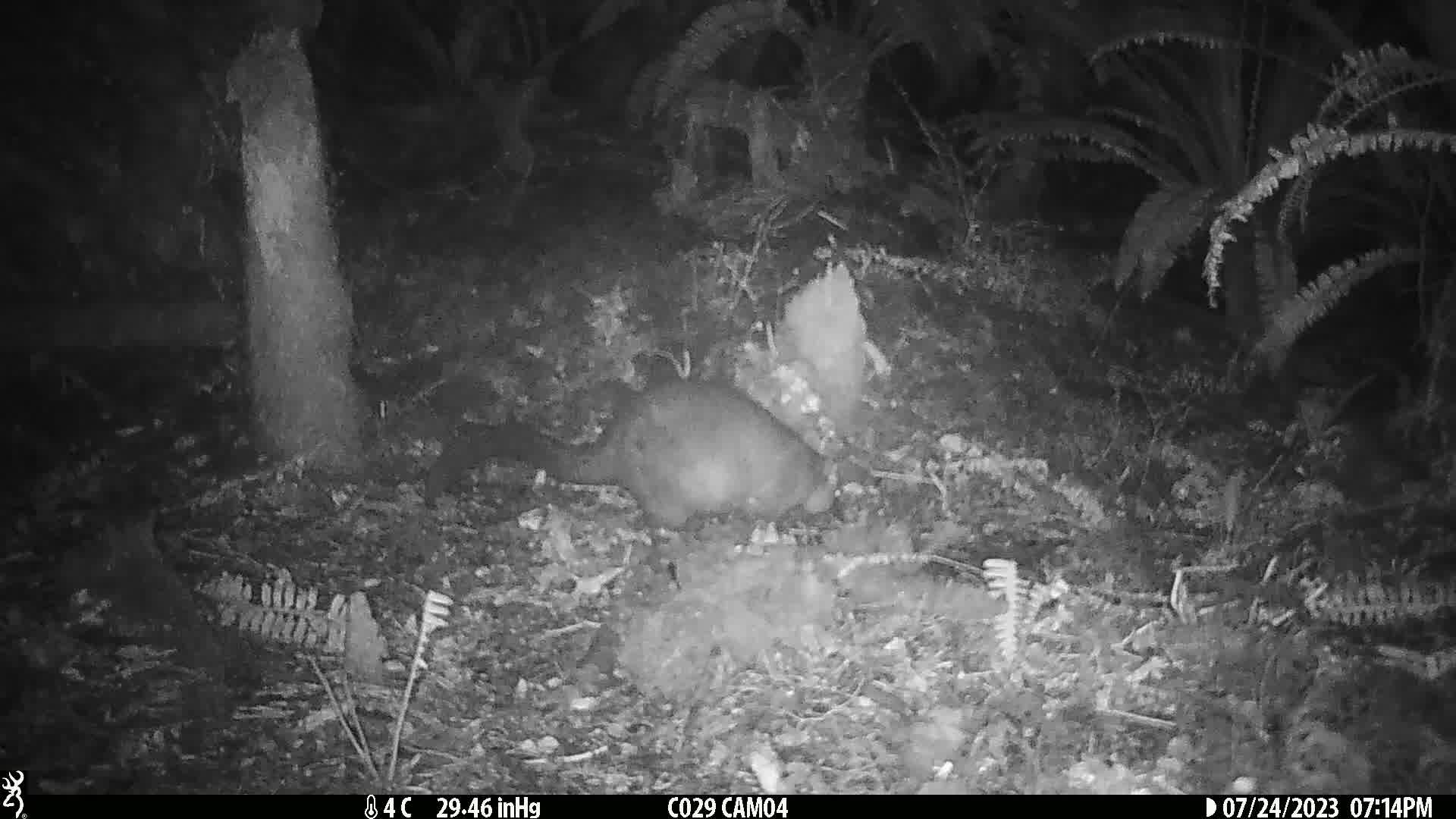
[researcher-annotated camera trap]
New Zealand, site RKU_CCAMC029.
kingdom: Animalia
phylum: Chordata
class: Mammalia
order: Diprotodontia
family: Phalangeridae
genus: Trichosurus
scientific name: Trichosurus vulpecula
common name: common brushtail possum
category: possum